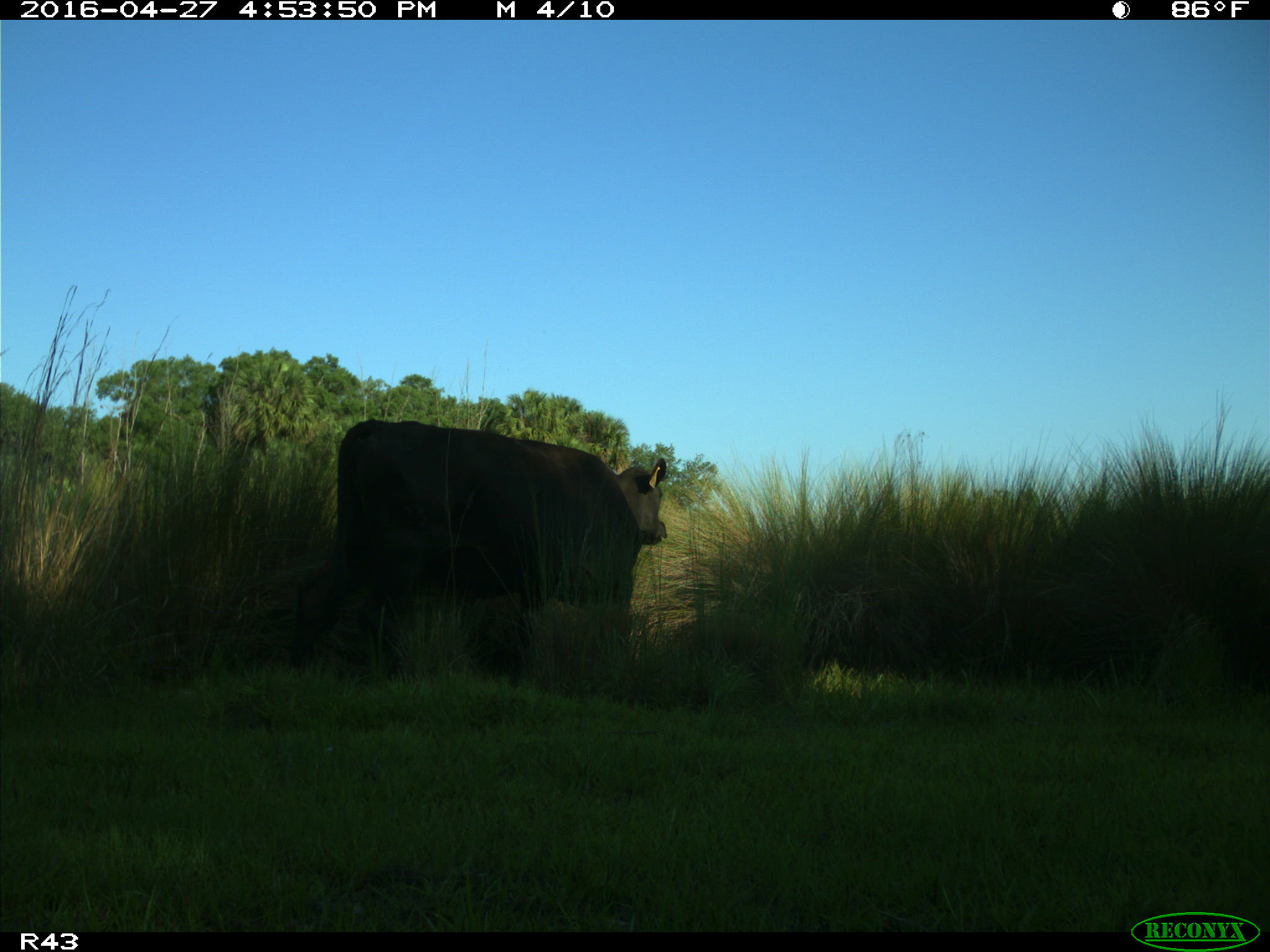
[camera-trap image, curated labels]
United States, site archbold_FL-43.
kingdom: Animalia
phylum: Chordata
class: Mammalia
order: Artiodactyla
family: Bovidae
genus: Bos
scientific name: Bos taurus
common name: domestic cow